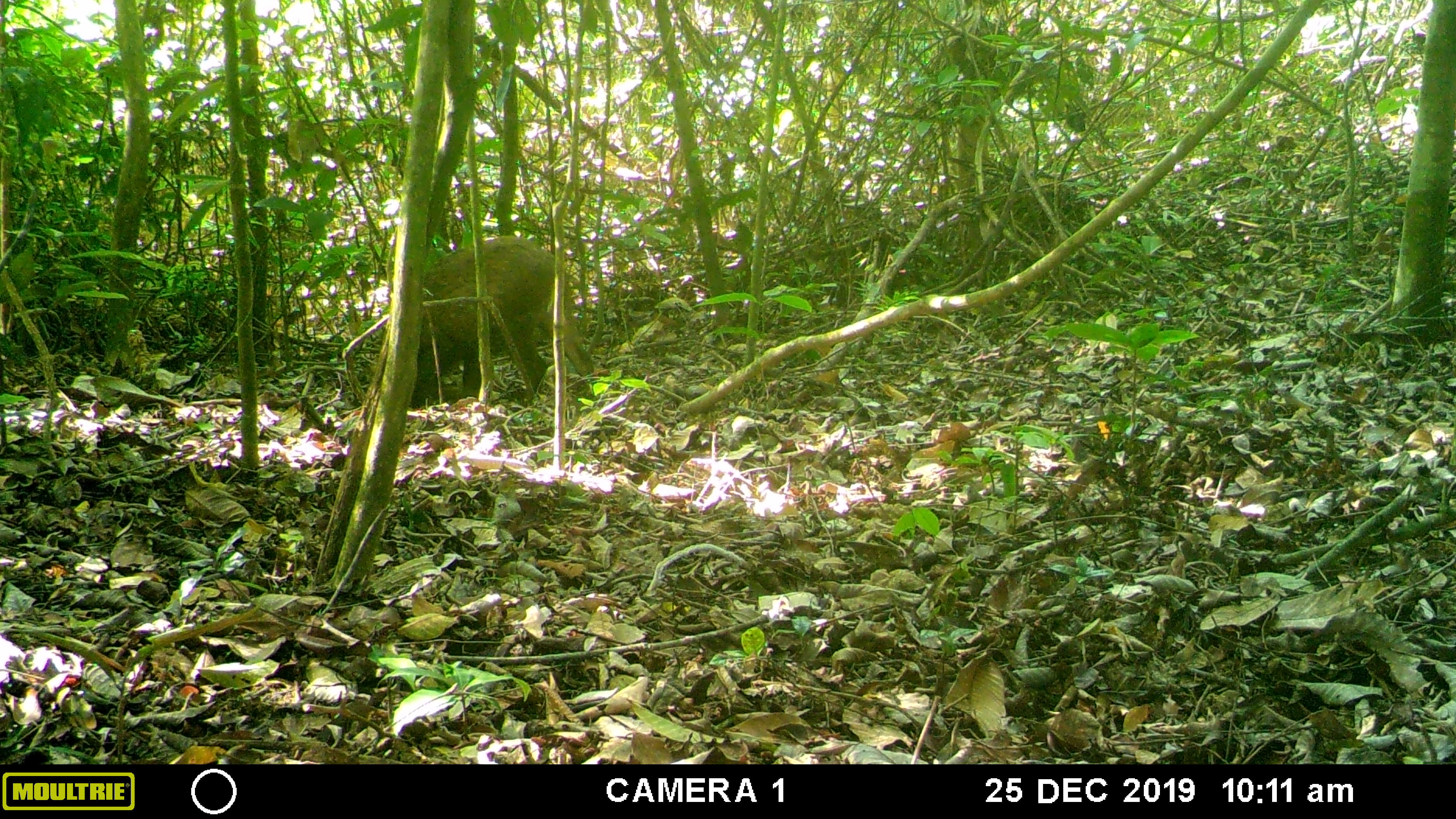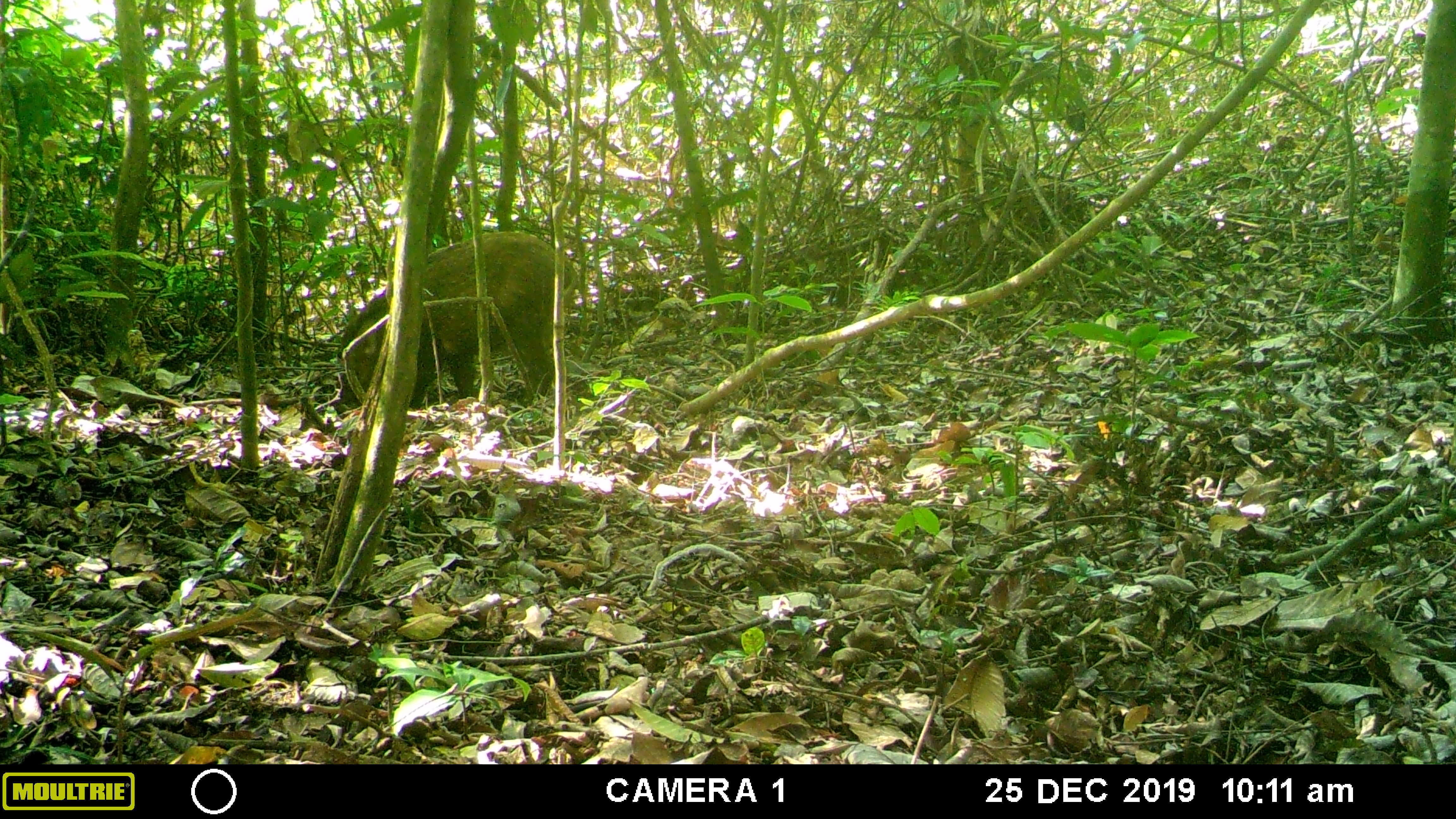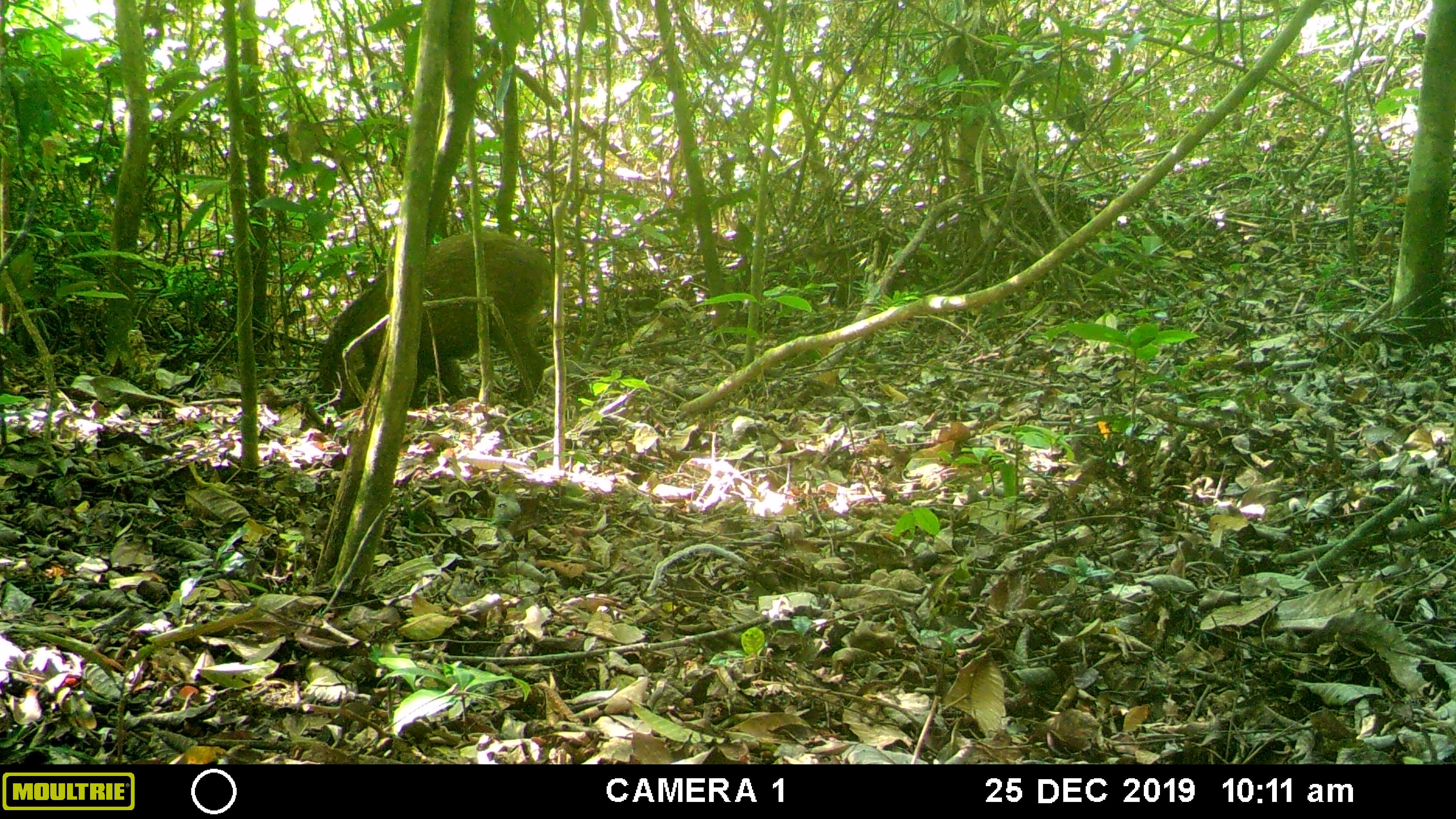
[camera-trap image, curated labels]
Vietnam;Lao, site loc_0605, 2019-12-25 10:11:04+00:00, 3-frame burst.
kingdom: Animalia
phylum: Chordata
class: Mammalia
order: Artiodactyla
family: Suidae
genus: Sus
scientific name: Sus scrofa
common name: eurasian wild pig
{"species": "eurasian wild pig (Sus scrofa)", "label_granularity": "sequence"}